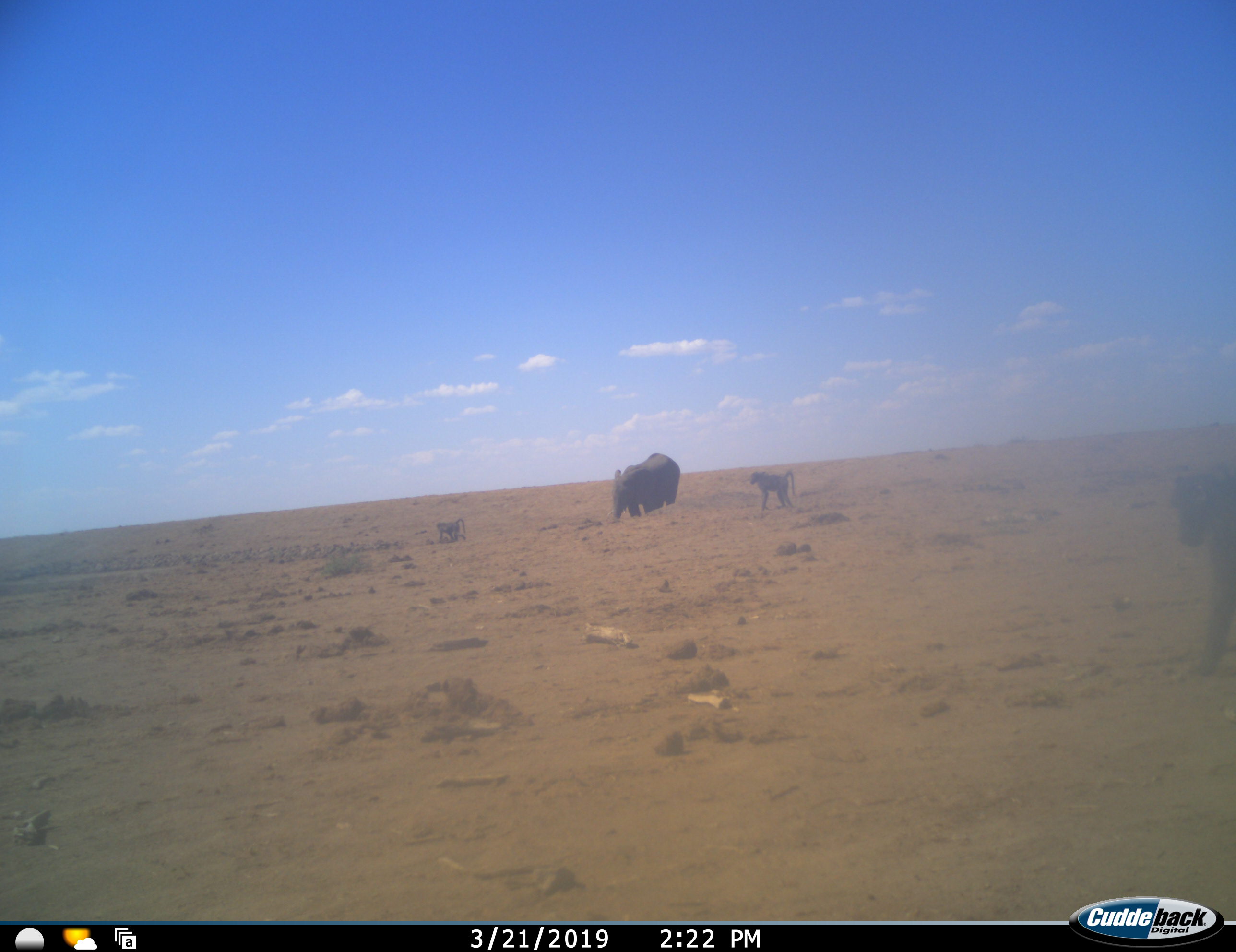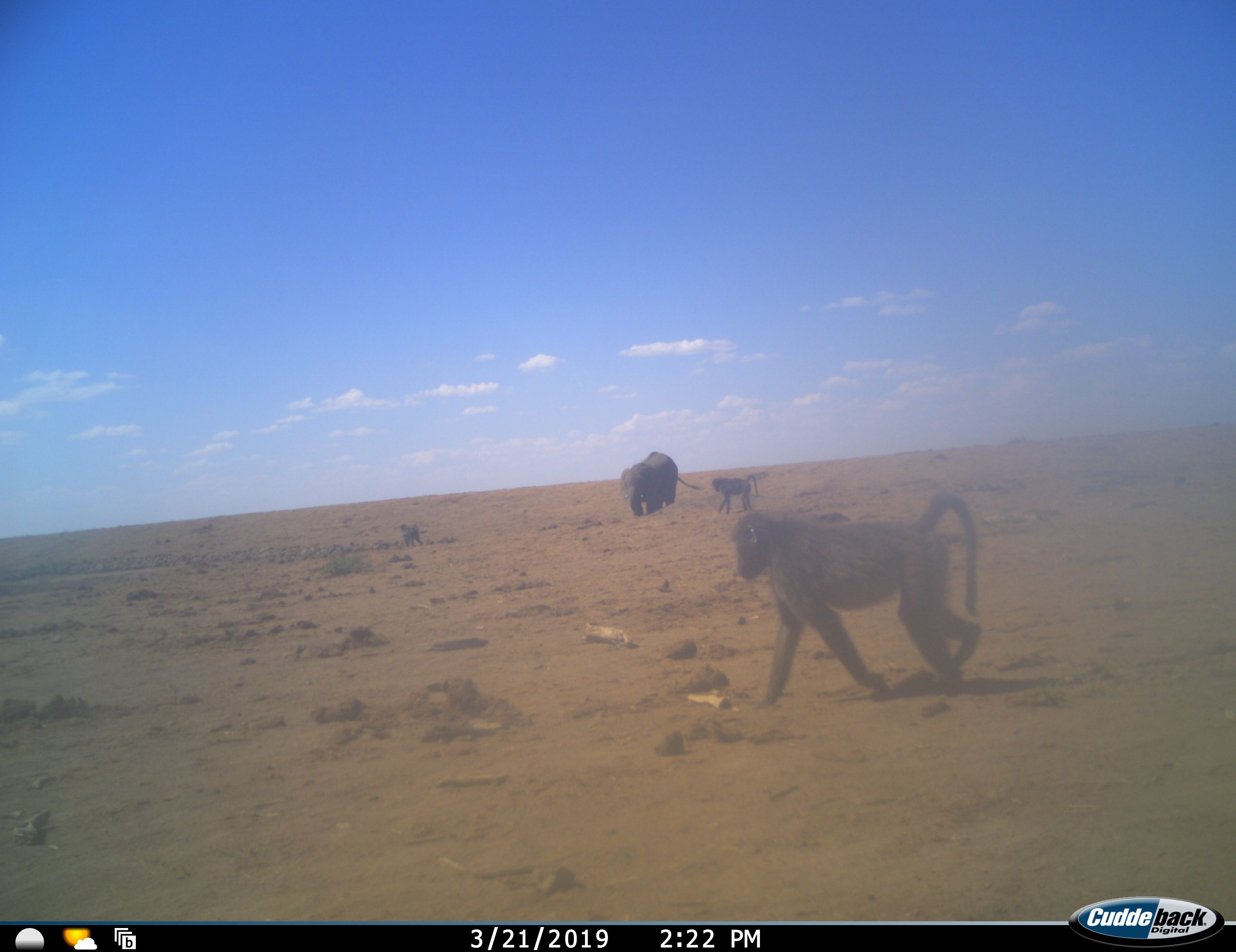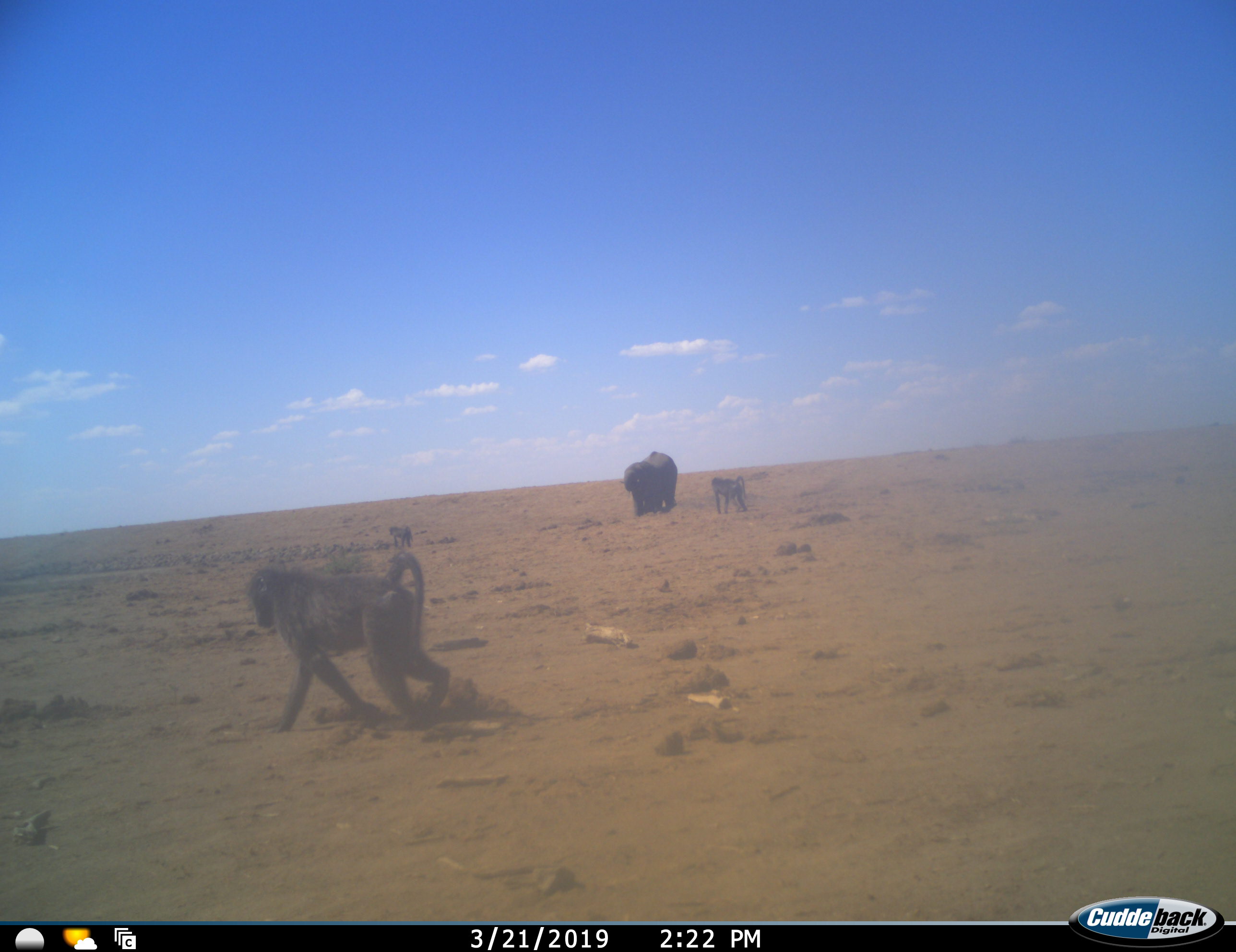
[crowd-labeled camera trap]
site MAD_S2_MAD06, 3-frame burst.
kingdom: Animalia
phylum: Chordata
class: Mammalia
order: Primates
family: Cercopithecidae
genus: Papio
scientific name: Papio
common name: baboon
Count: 3.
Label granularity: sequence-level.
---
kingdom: Animalia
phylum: Chordata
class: Mammalia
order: Proboscidea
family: Elephantidae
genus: Loxodonta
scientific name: Loxodonta africana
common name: african bush elephant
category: elephant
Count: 1.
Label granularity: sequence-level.